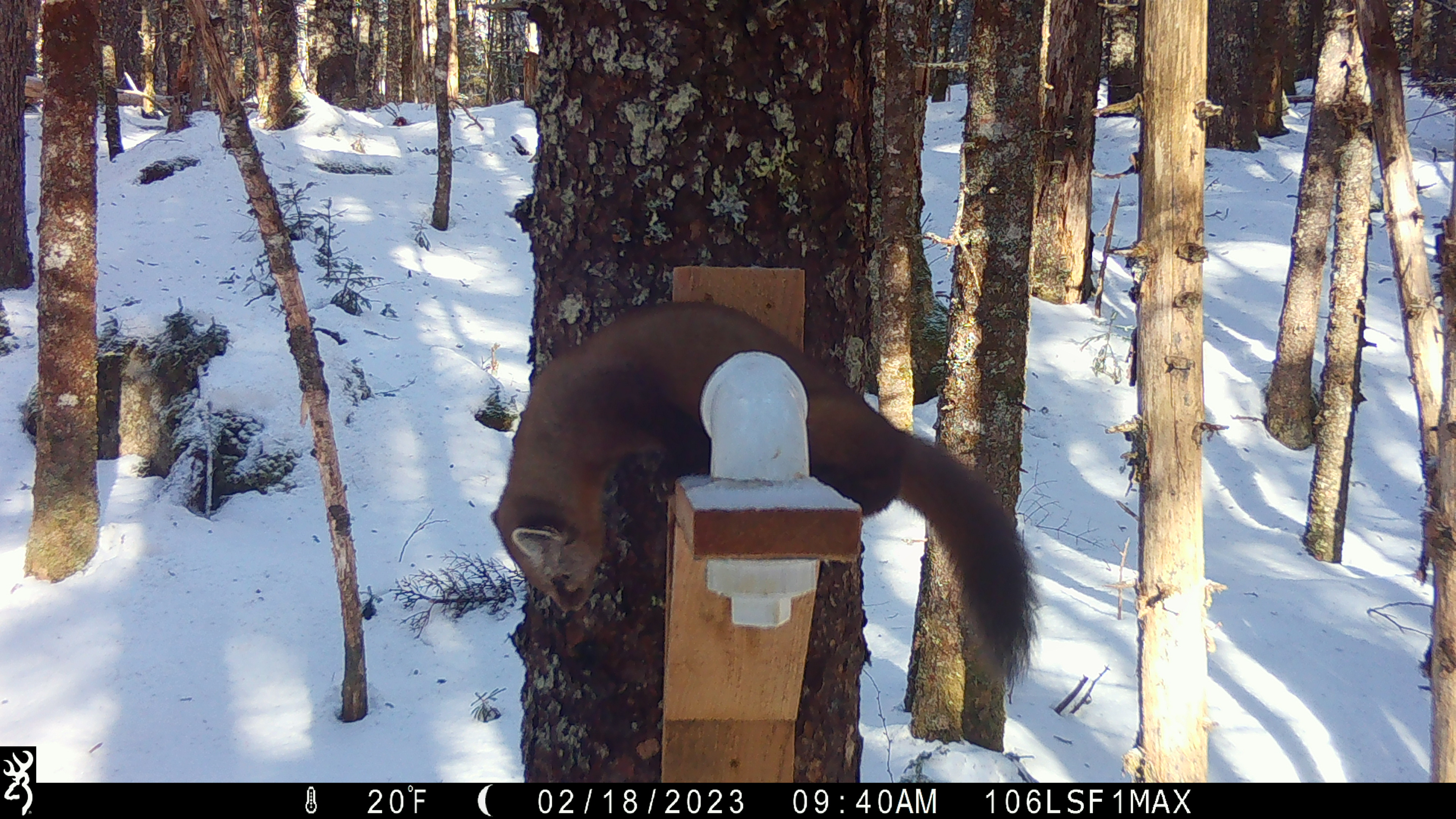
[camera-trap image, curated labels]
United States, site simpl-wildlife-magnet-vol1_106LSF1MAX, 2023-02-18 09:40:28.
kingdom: Animalia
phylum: Chordata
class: Mammalia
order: Carnivora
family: Mustelidae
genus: Martes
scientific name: Martes americana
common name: american marten